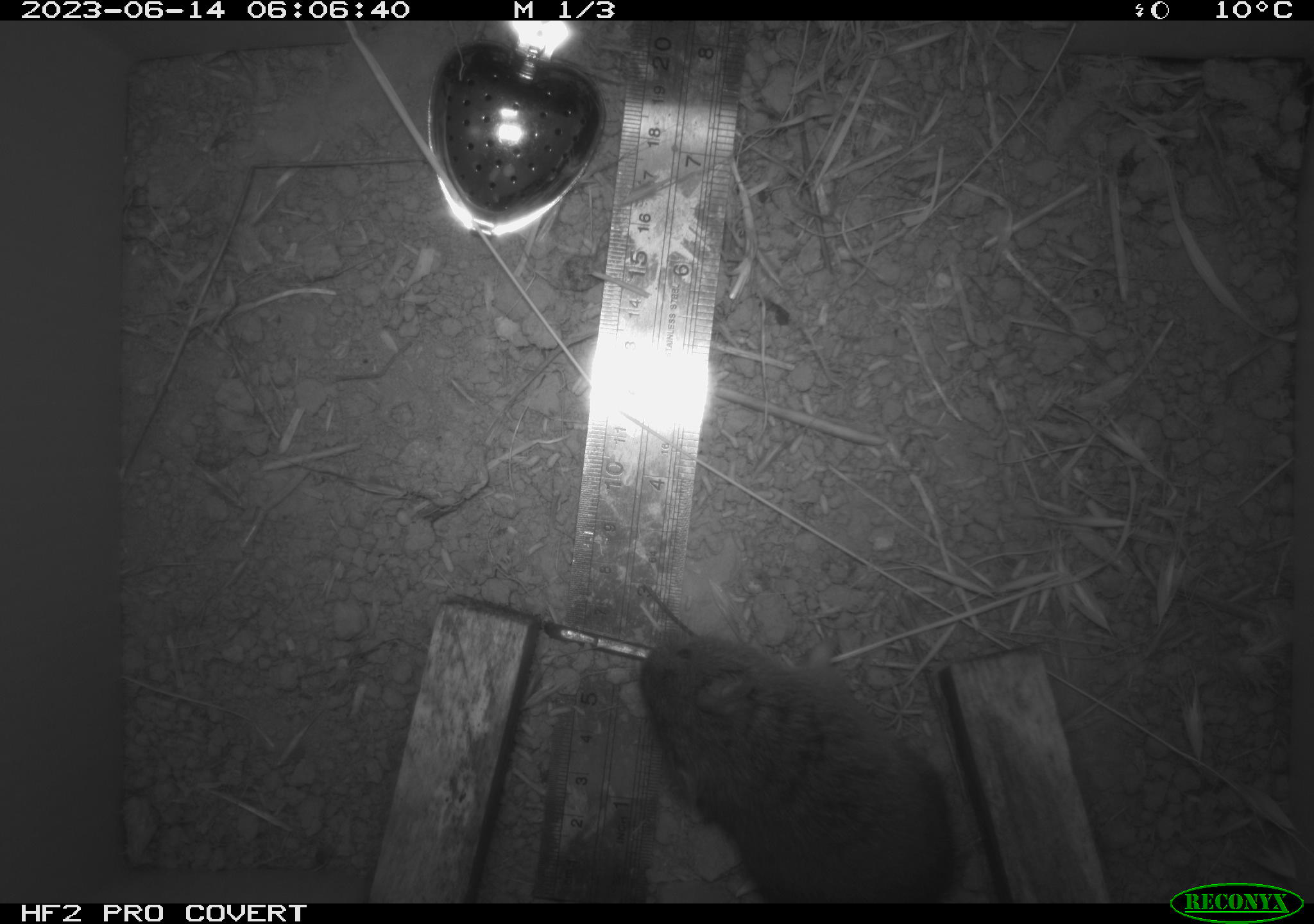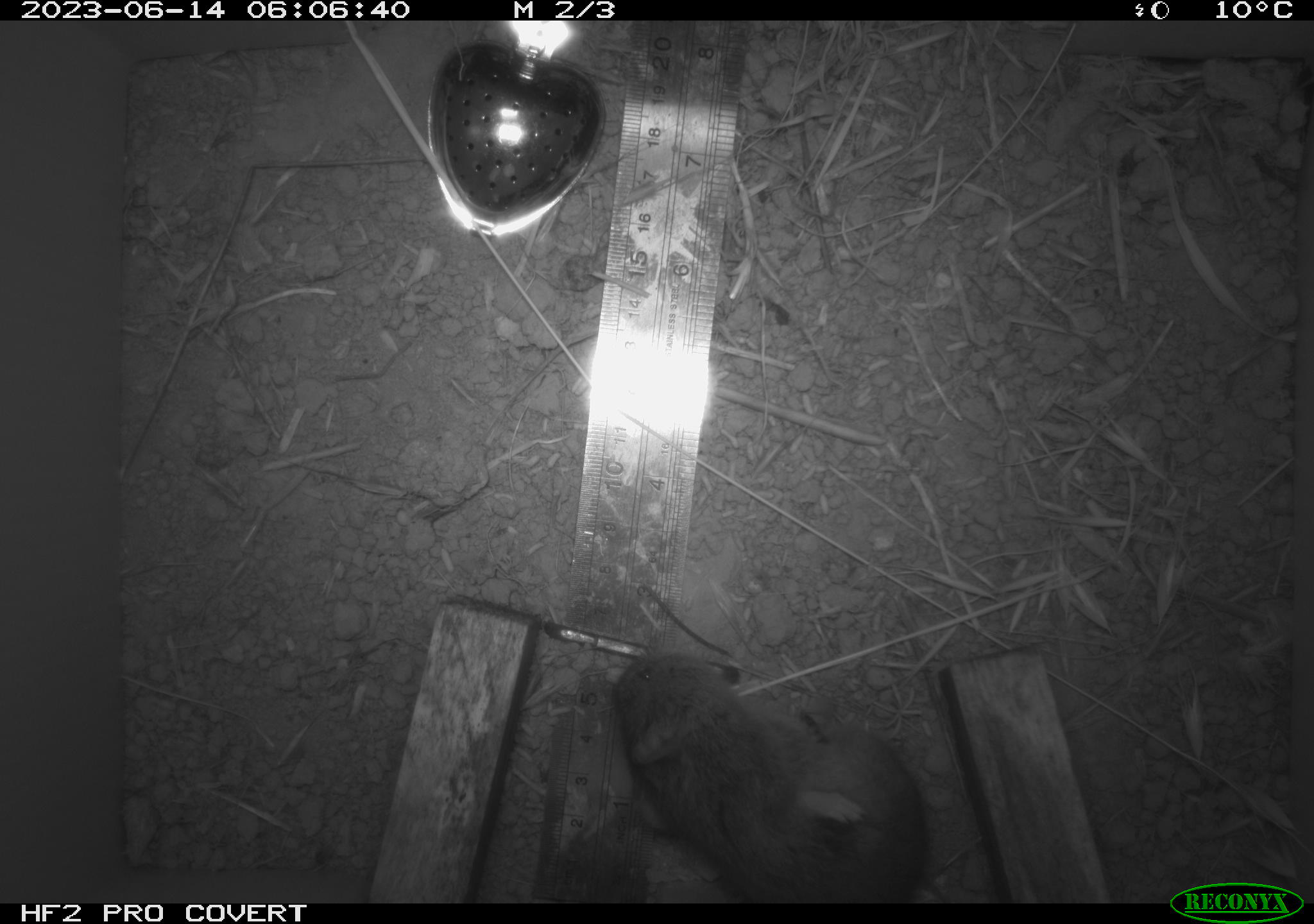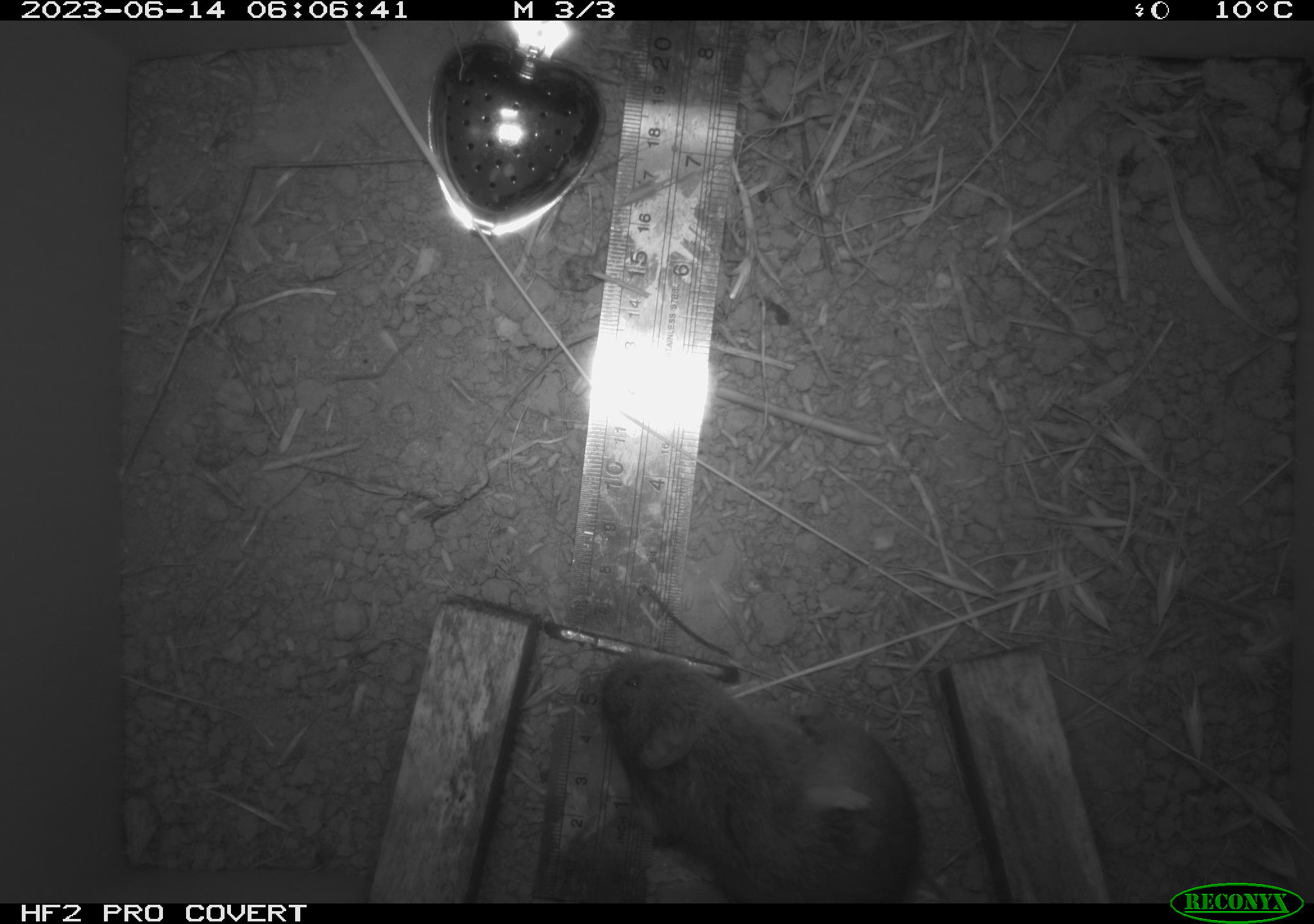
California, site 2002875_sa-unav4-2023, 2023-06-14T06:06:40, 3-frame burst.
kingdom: Animalia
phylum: Chordata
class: Mammalia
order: Rodentia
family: Cricetidae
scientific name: Arvicolinae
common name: voles, lemmings, and muskrats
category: arvicolinae subfamily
Arvicolinae subfamily (voles, lemmings, and muskrats) (Arvicolinae).